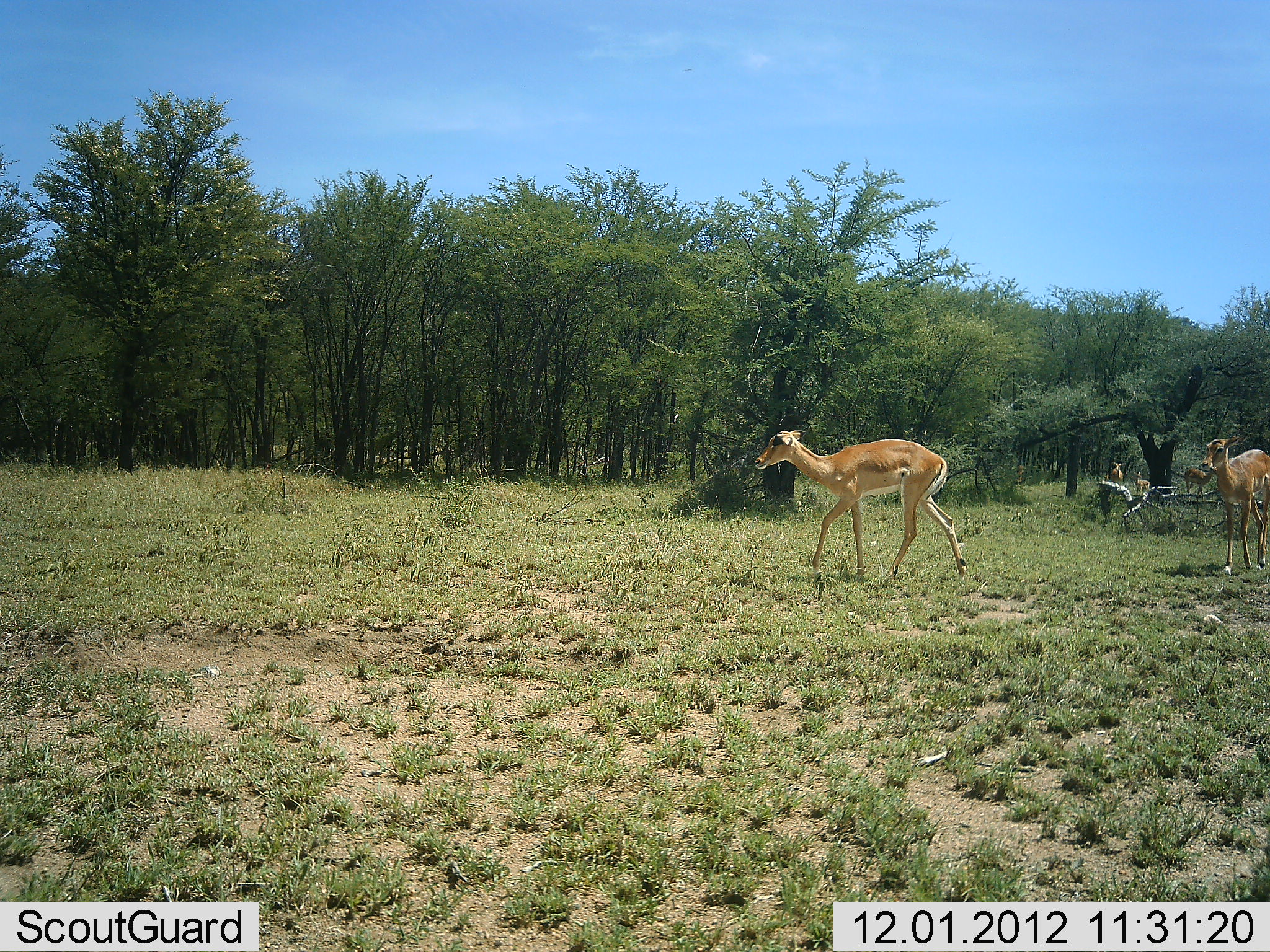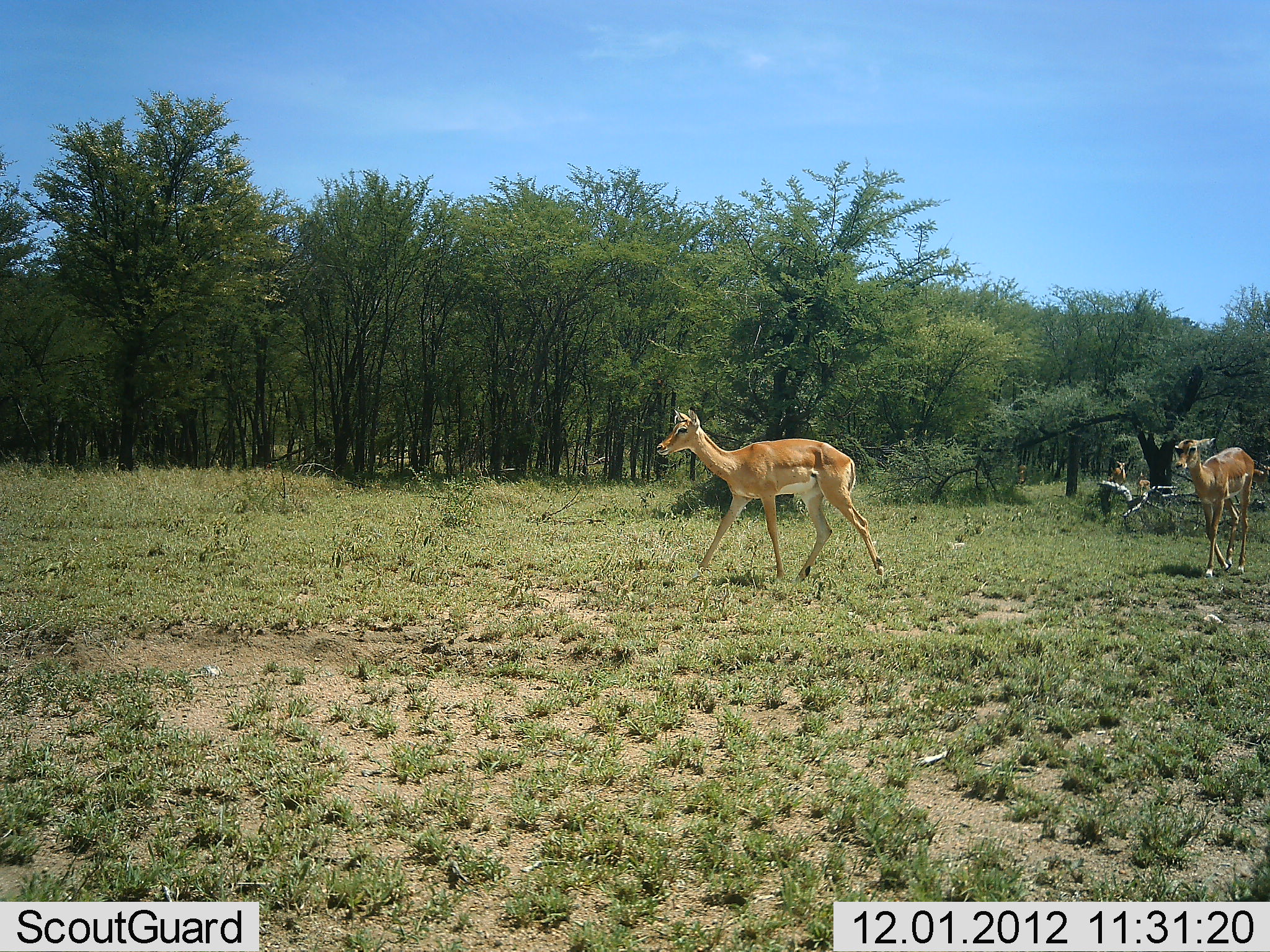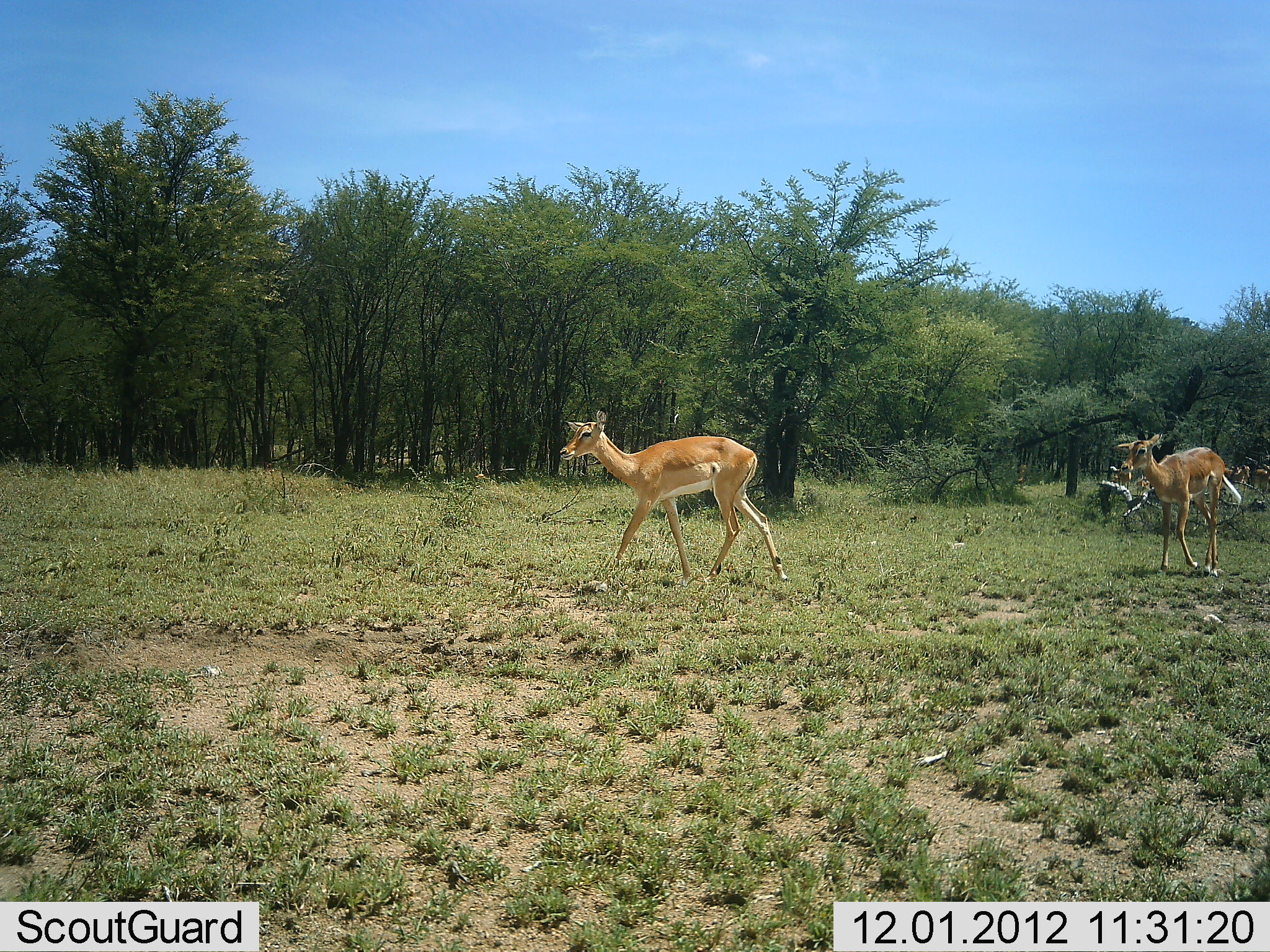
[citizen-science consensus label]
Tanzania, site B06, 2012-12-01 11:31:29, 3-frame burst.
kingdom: Animalia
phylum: Chordata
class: Mammalia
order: Artiodactyla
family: Bovidae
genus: Aepyceros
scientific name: Aepyceros melampus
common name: impala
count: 5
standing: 20%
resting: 0%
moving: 100%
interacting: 0%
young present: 20%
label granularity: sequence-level